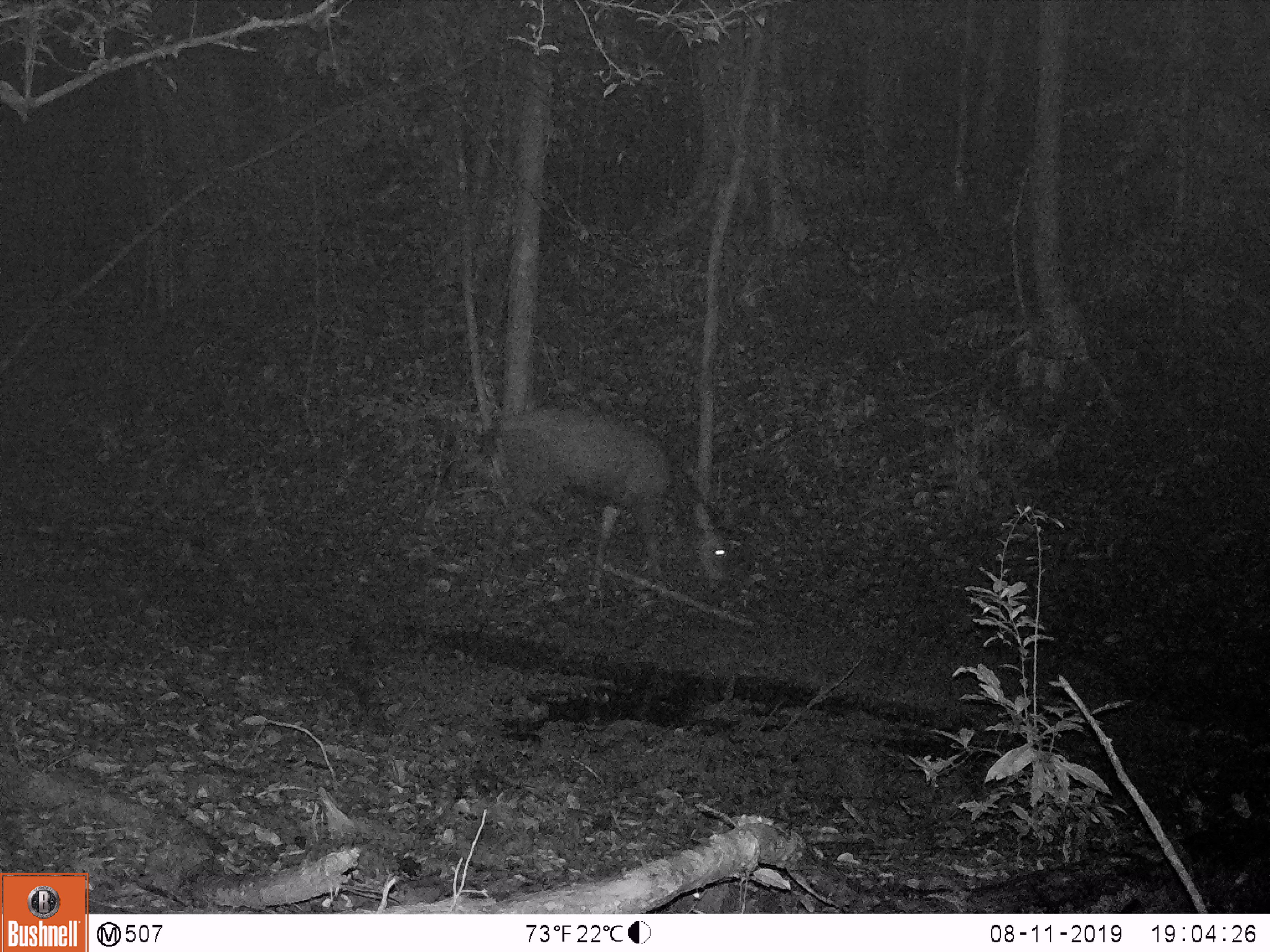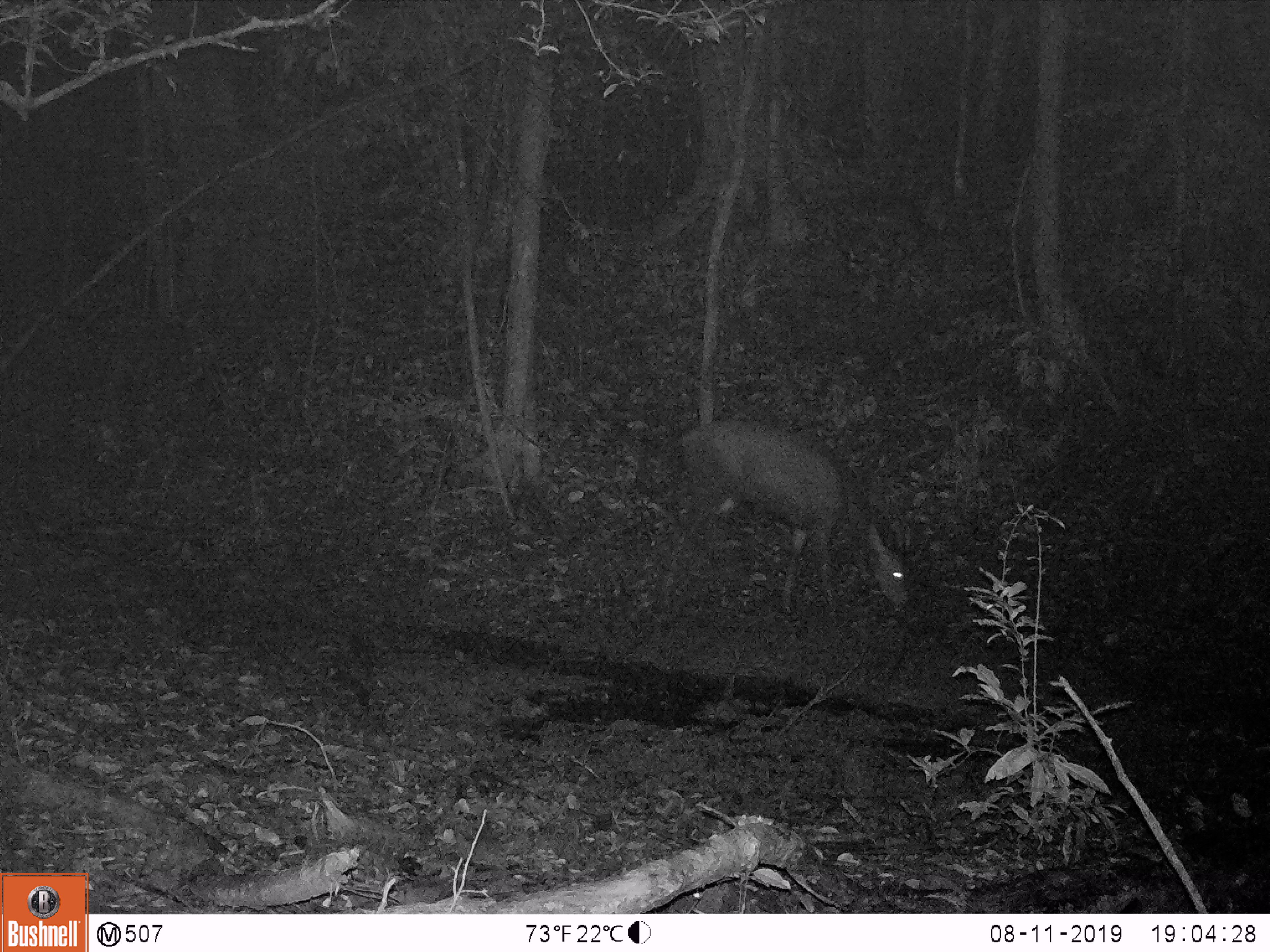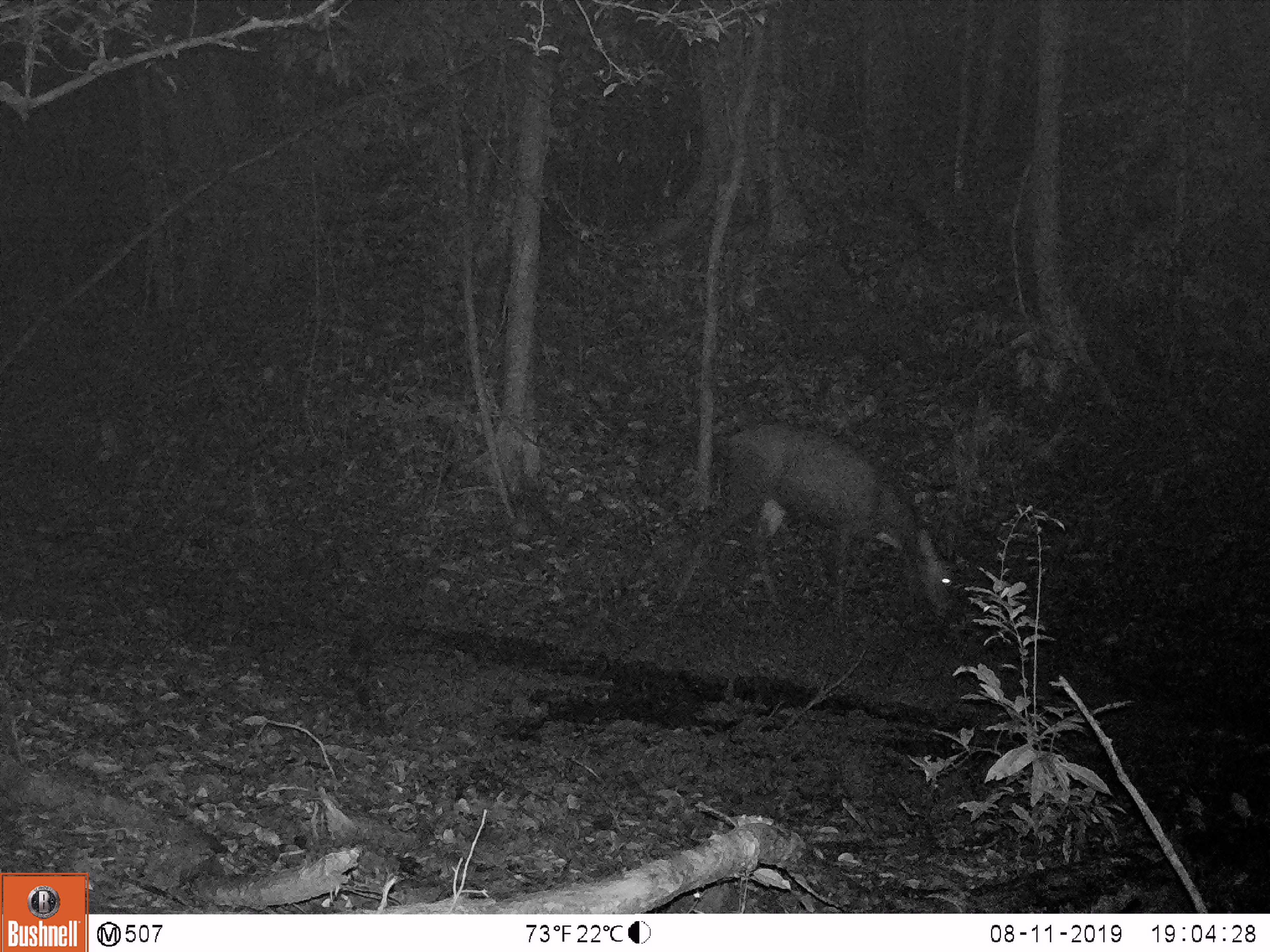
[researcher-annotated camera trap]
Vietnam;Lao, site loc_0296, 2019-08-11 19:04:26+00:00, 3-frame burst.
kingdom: Animalia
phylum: Chordata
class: Mammalia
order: Artiodactyla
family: Cervidae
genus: Rusa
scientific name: Rusa unicolor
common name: sambar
Sambar (Rusa unicolor). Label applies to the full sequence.